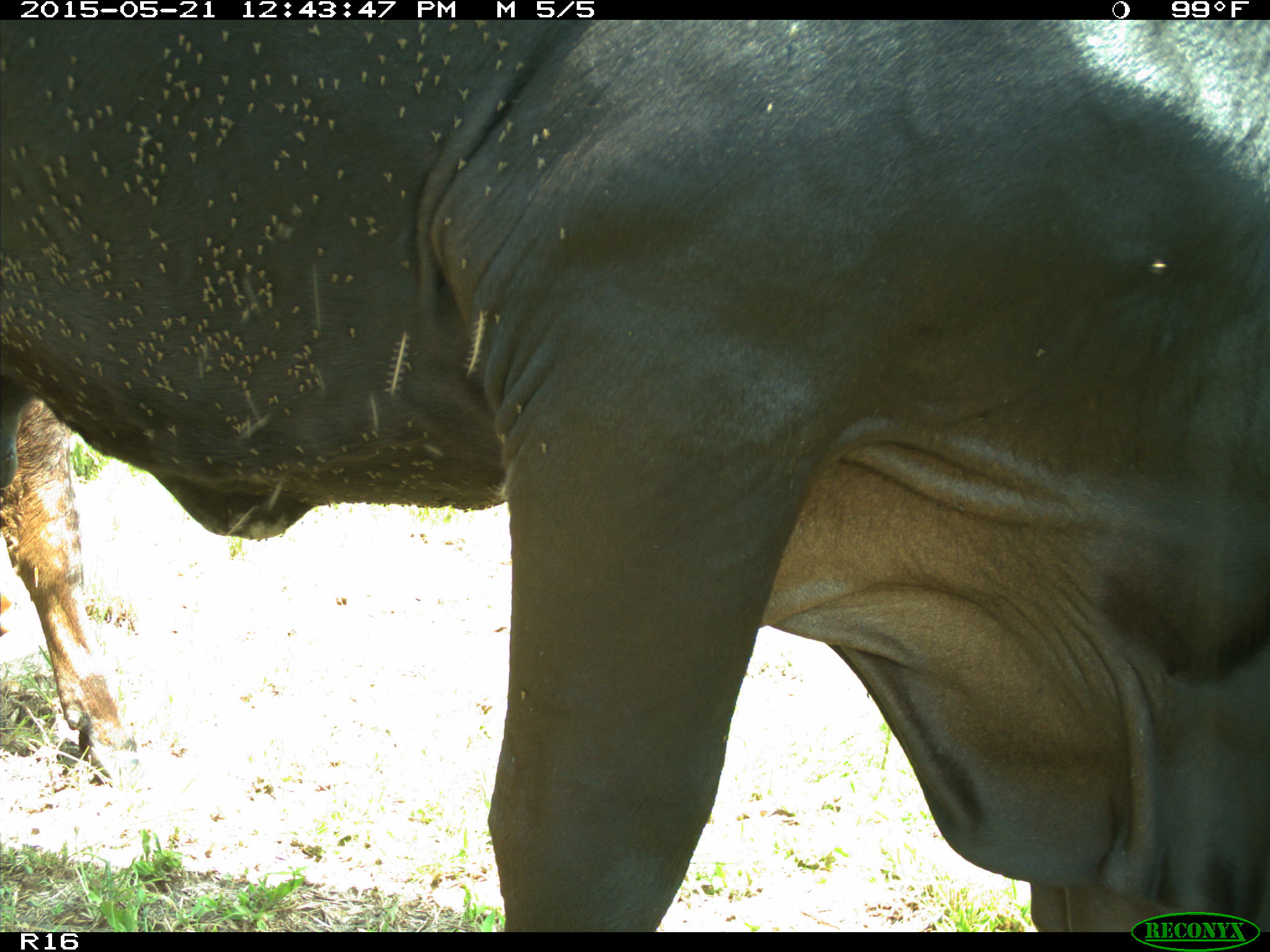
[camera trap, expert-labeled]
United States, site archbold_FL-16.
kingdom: Animalia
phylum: Chordata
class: Mammalia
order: Artiodactyla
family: Bovidae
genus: Bos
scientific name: Bos taurus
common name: domestic cow